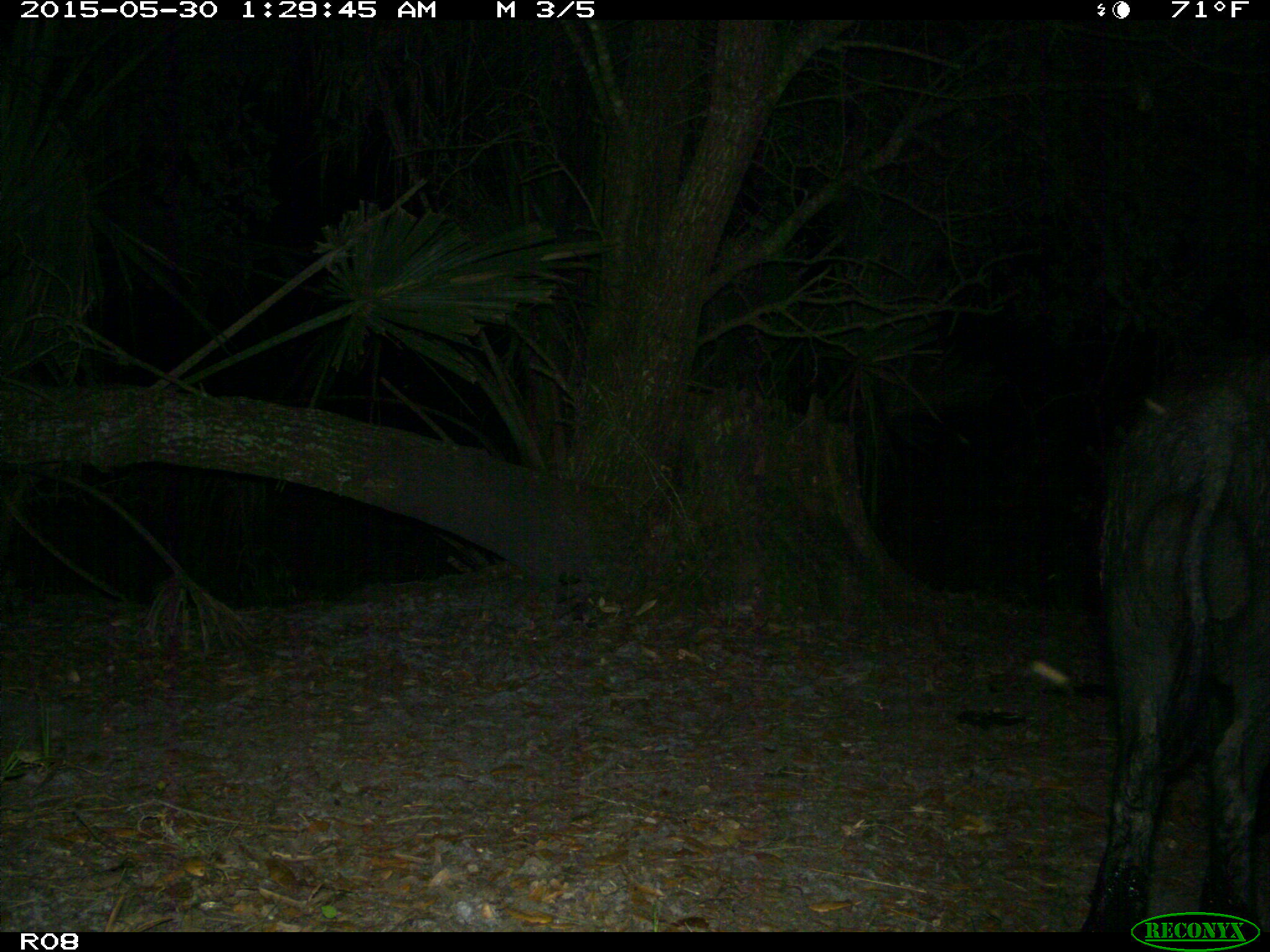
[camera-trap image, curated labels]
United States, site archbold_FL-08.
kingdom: Animalia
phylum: Chordata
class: Mammalia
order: Artiodactyla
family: Suidae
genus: Sus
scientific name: Sus scrofa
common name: wild boar